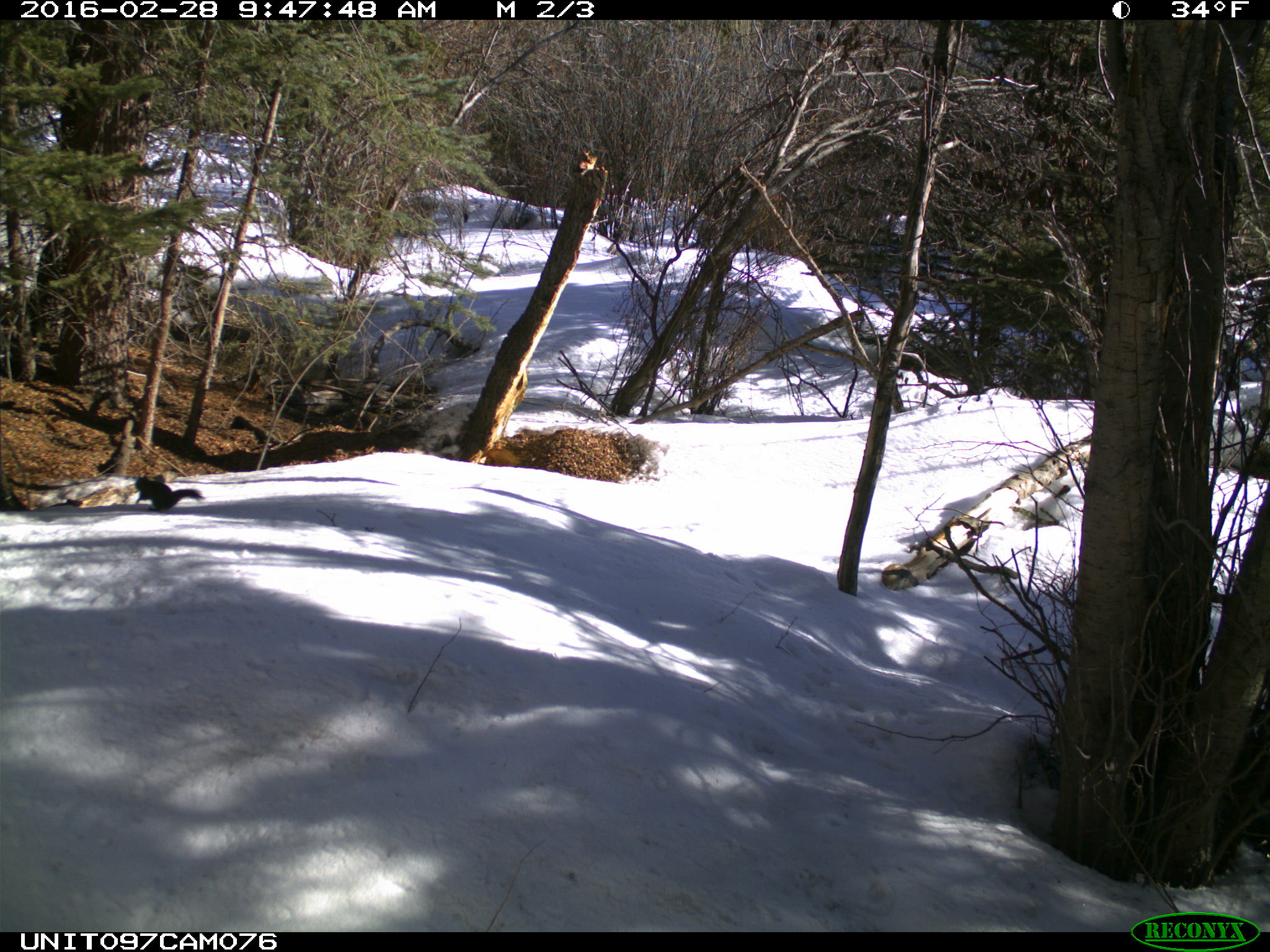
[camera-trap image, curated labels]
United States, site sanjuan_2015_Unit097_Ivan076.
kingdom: Animalia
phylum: Chordata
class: Mammalia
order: Rodentia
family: Sciuridae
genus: Tamiasciurus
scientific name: Tamiasciurus hudsonicus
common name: american red squirrel